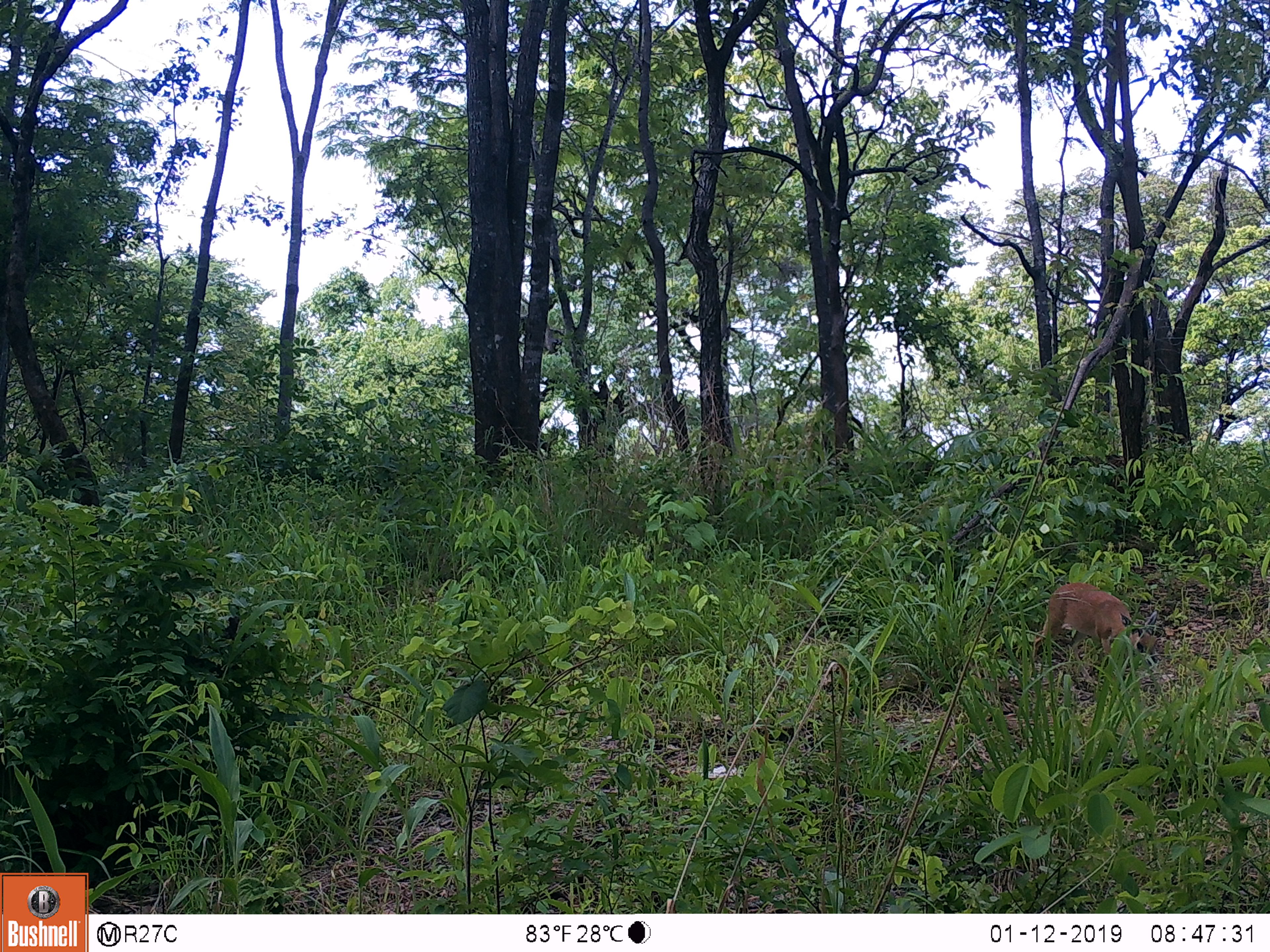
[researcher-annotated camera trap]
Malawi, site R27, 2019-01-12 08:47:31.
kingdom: Animalia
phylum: Chordata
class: Mammalia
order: Artiodactyla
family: Bovidae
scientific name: Antilopinae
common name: small antelope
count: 1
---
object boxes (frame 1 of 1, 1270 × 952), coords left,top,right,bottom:
small antelope: 1027,571,1177,717